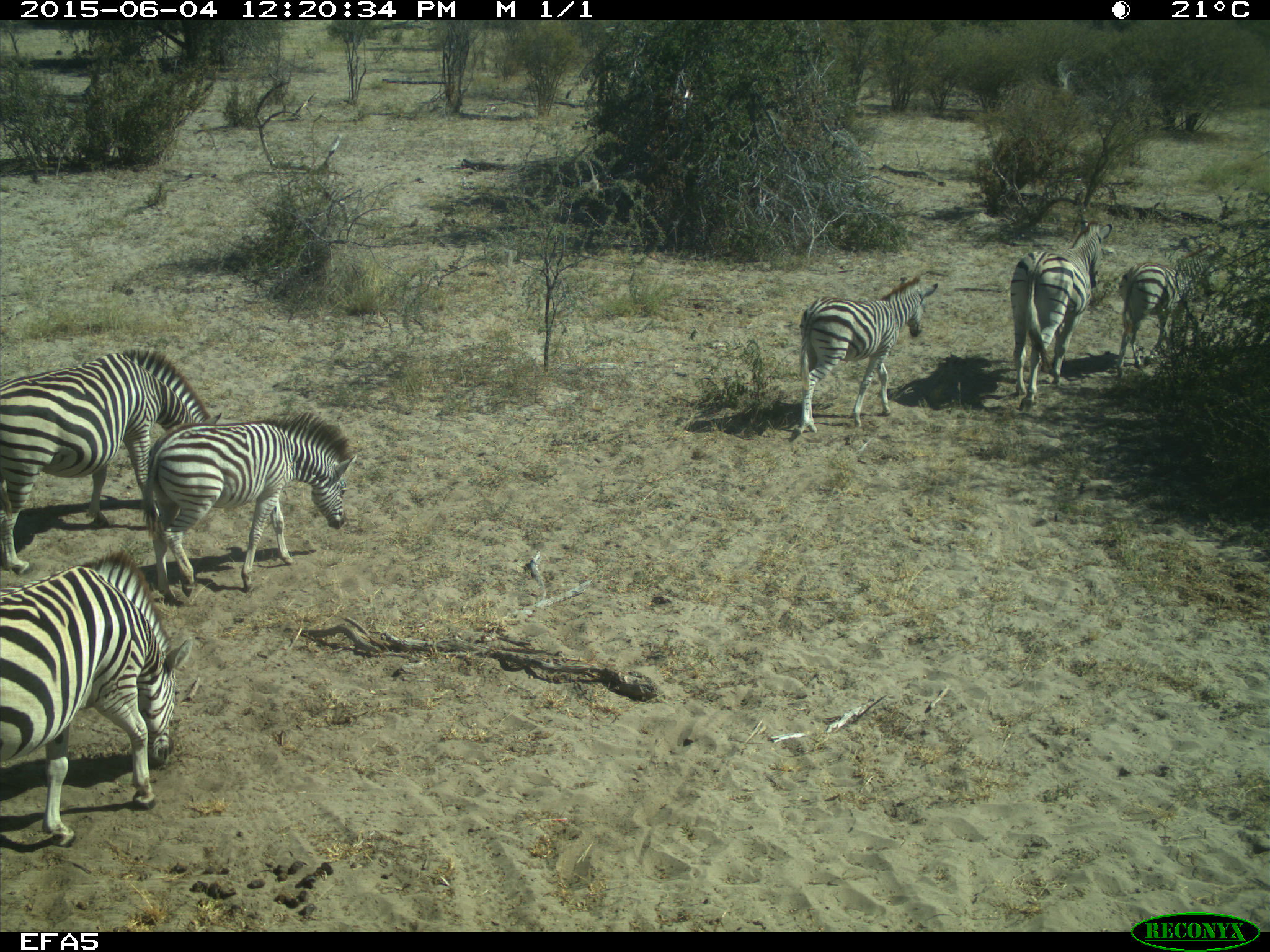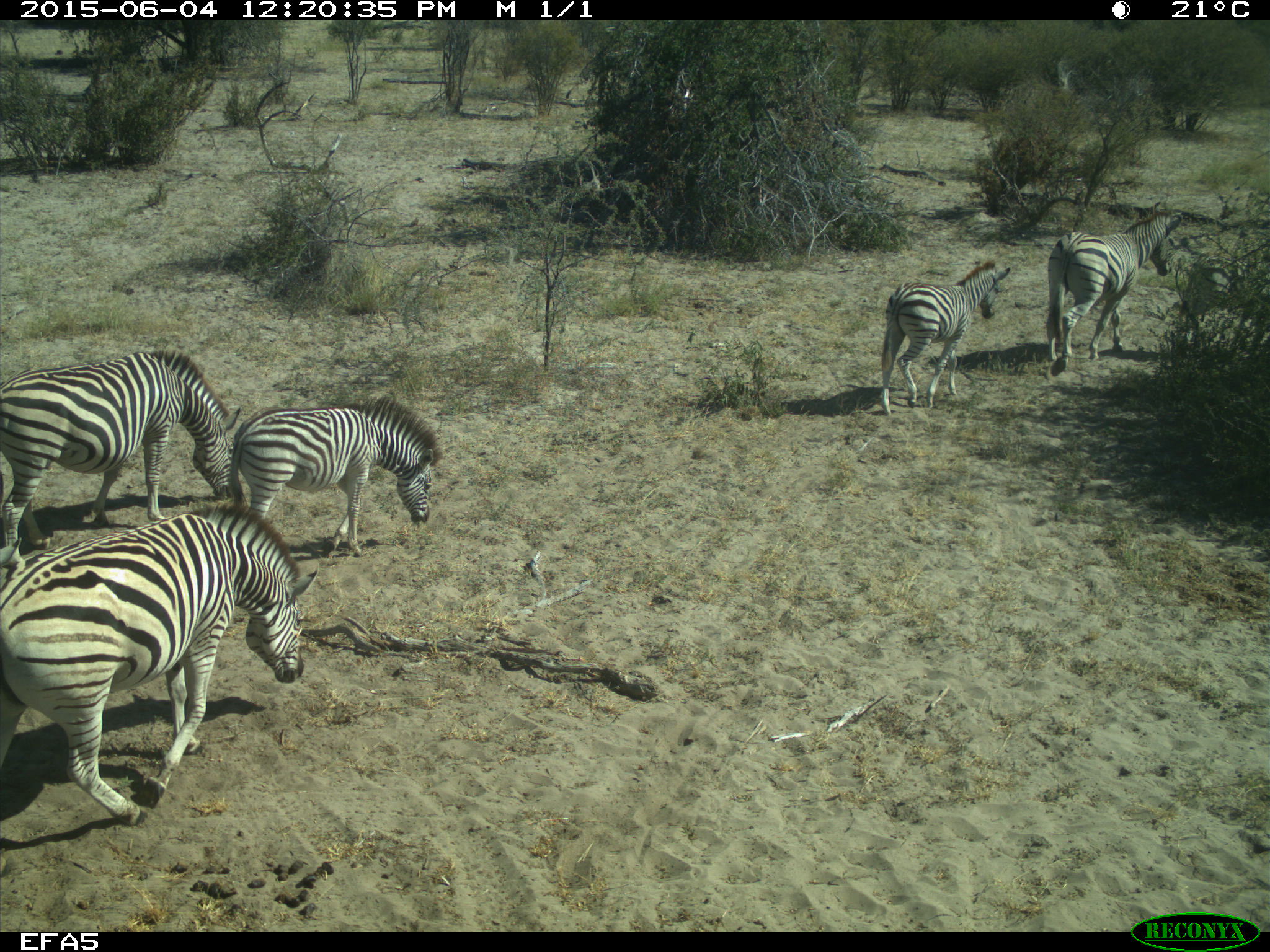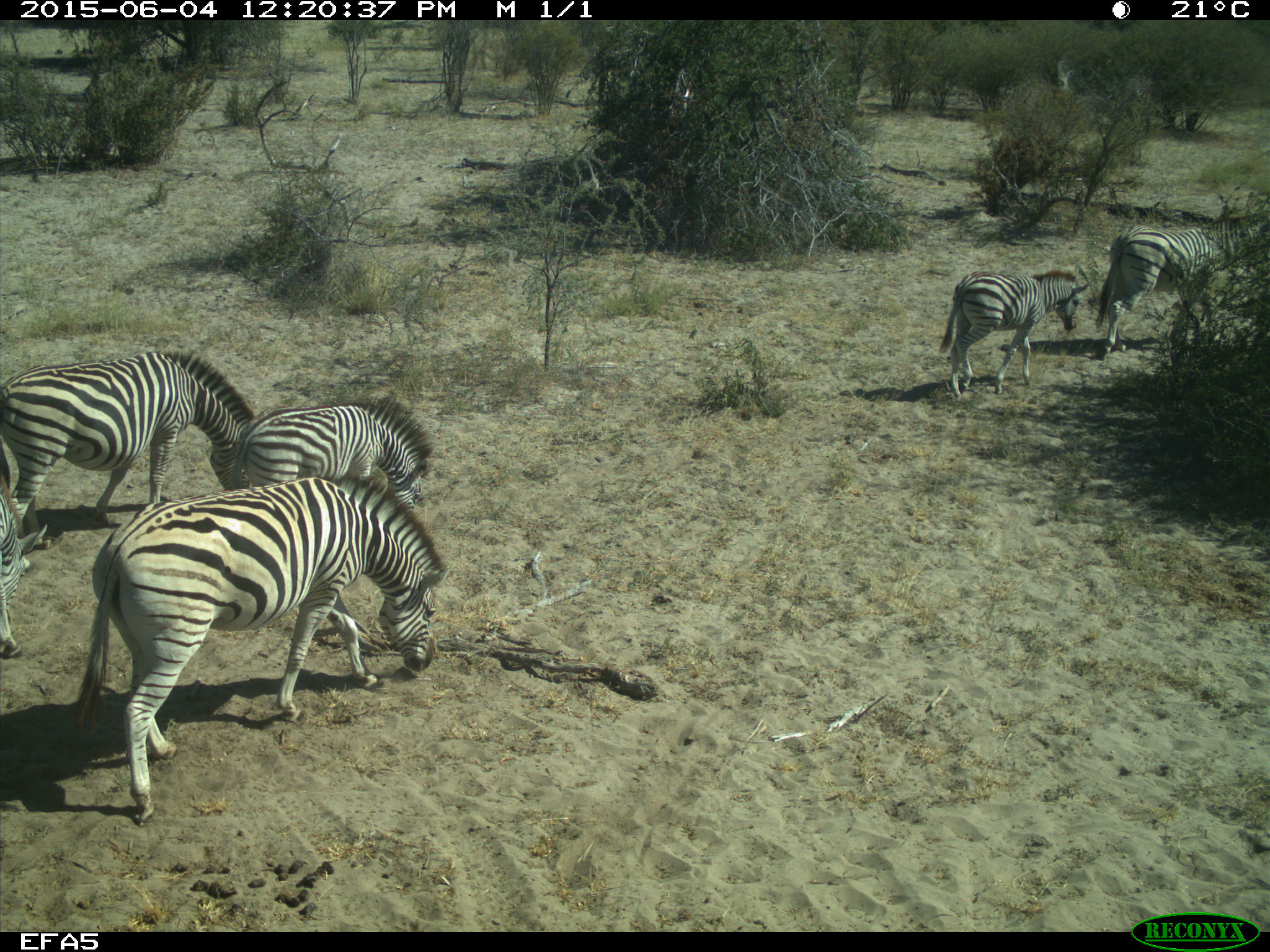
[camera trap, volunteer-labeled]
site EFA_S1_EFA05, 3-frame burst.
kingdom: Animalia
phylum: Chordata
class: Mammalia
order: Perissodactyla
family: Equidae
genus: Equus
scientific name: Equus quagga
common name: plains zebra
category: zebraplains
Zebraplains (plains zebra) (Equus quagga), count 6. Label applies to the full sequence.